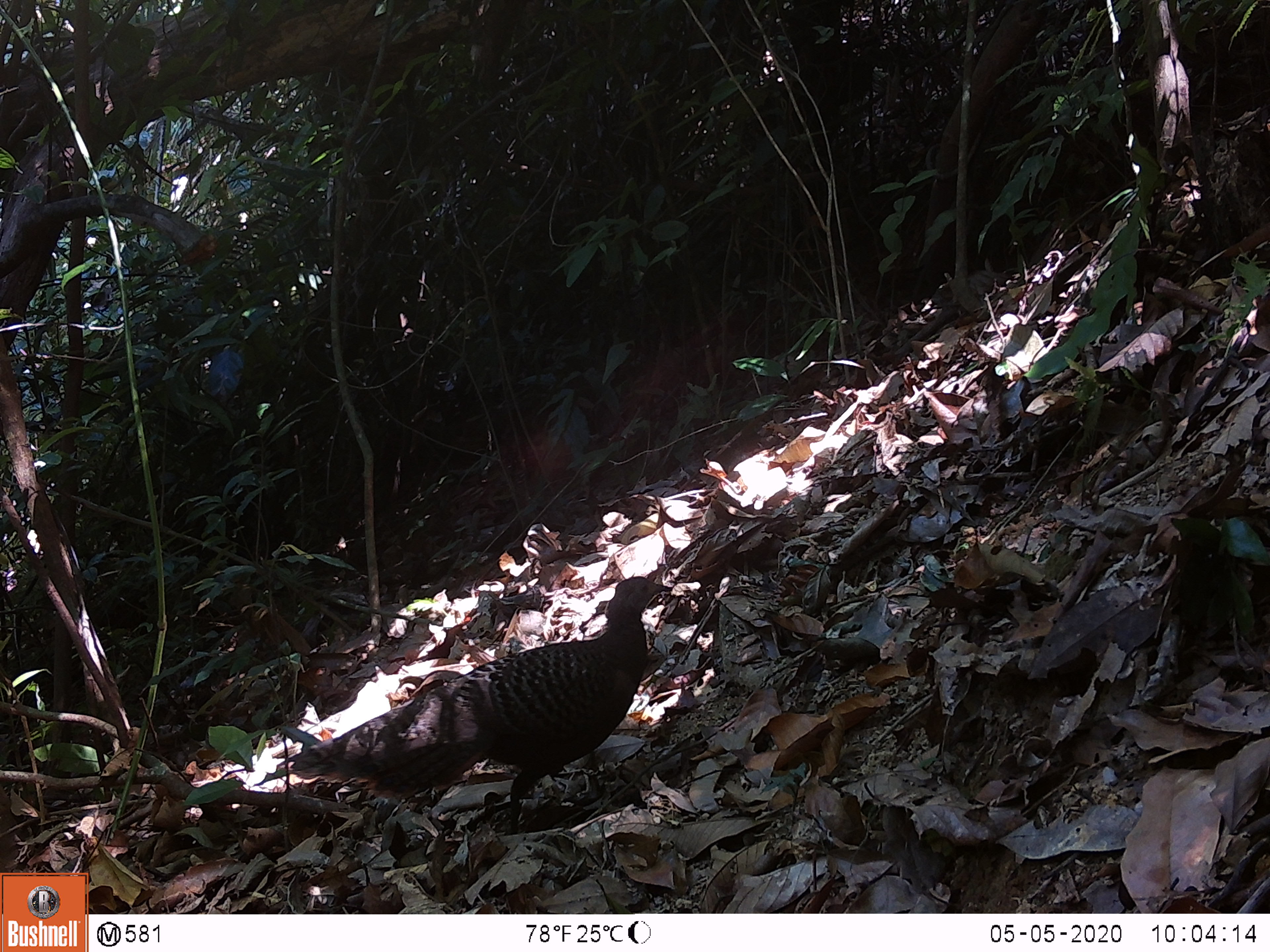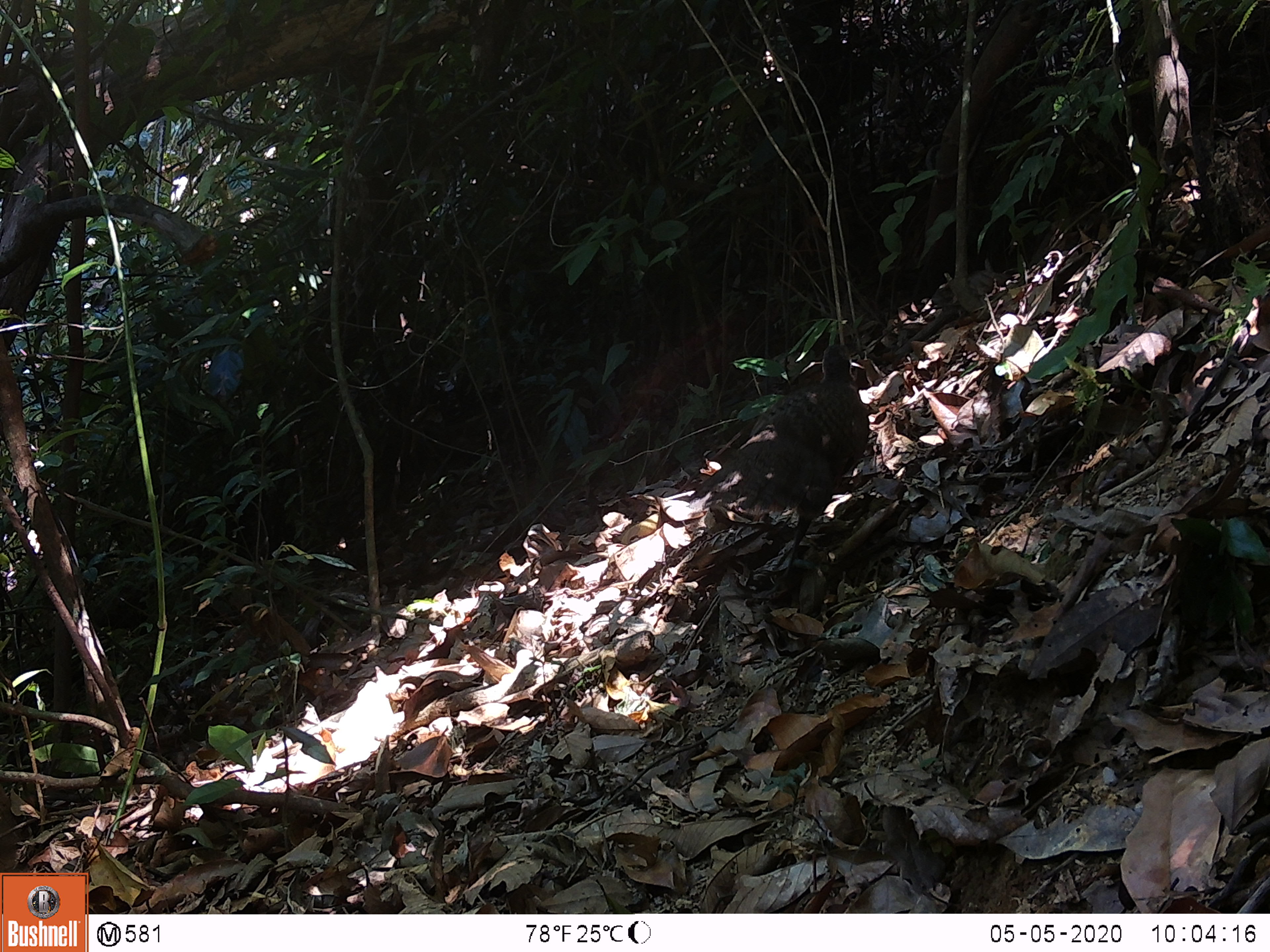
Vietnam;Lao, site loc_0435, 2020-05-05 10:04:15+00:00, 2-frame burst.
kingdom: Animalia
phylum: Chordata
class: Aves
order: Galliformes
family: Phasianidae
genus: Polyplectron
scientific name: Polyplectron bicalcaratum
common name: gray peacock-pheasant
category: grey peacock pheasant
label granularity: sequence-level